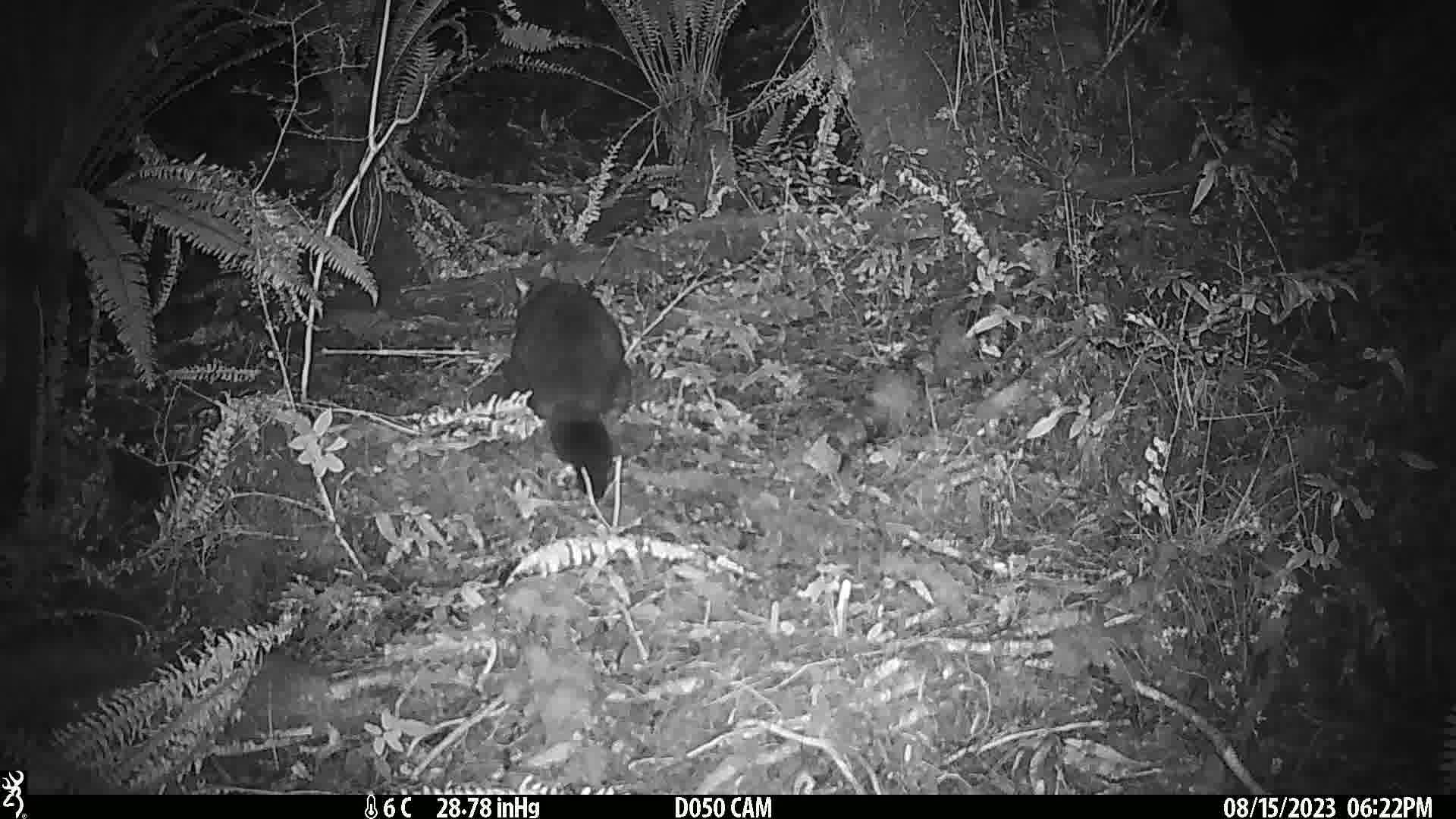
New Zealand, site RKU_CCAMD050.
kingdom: Animalia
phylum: Chordata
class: Mammalia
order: Diprotodontia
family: Phalangeridae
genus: Trichosurus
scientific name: Trichosurus vulpecula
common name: common brushtail possum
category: possum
Possum (common brushtail possum) (Trichosurus vulpecula).